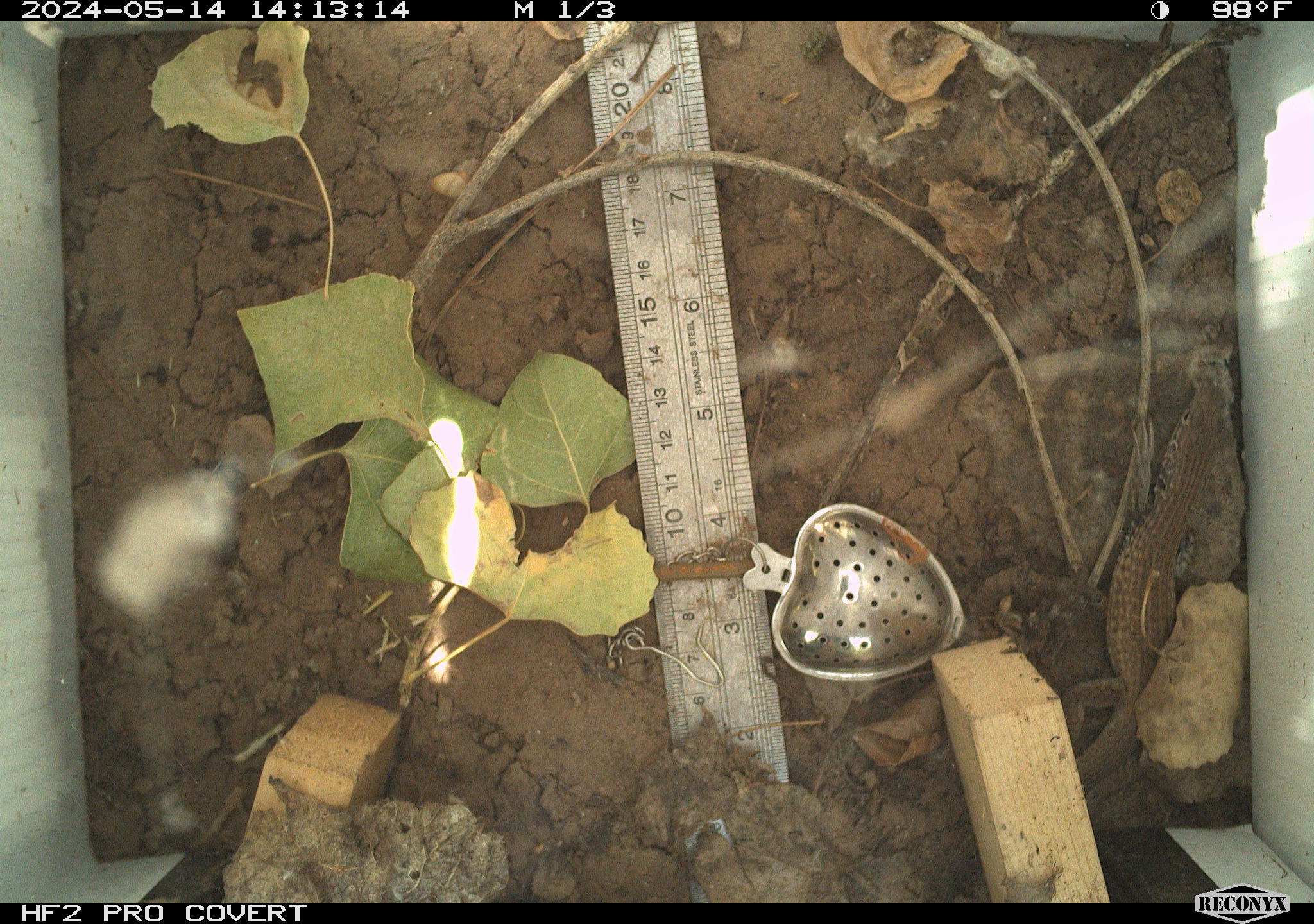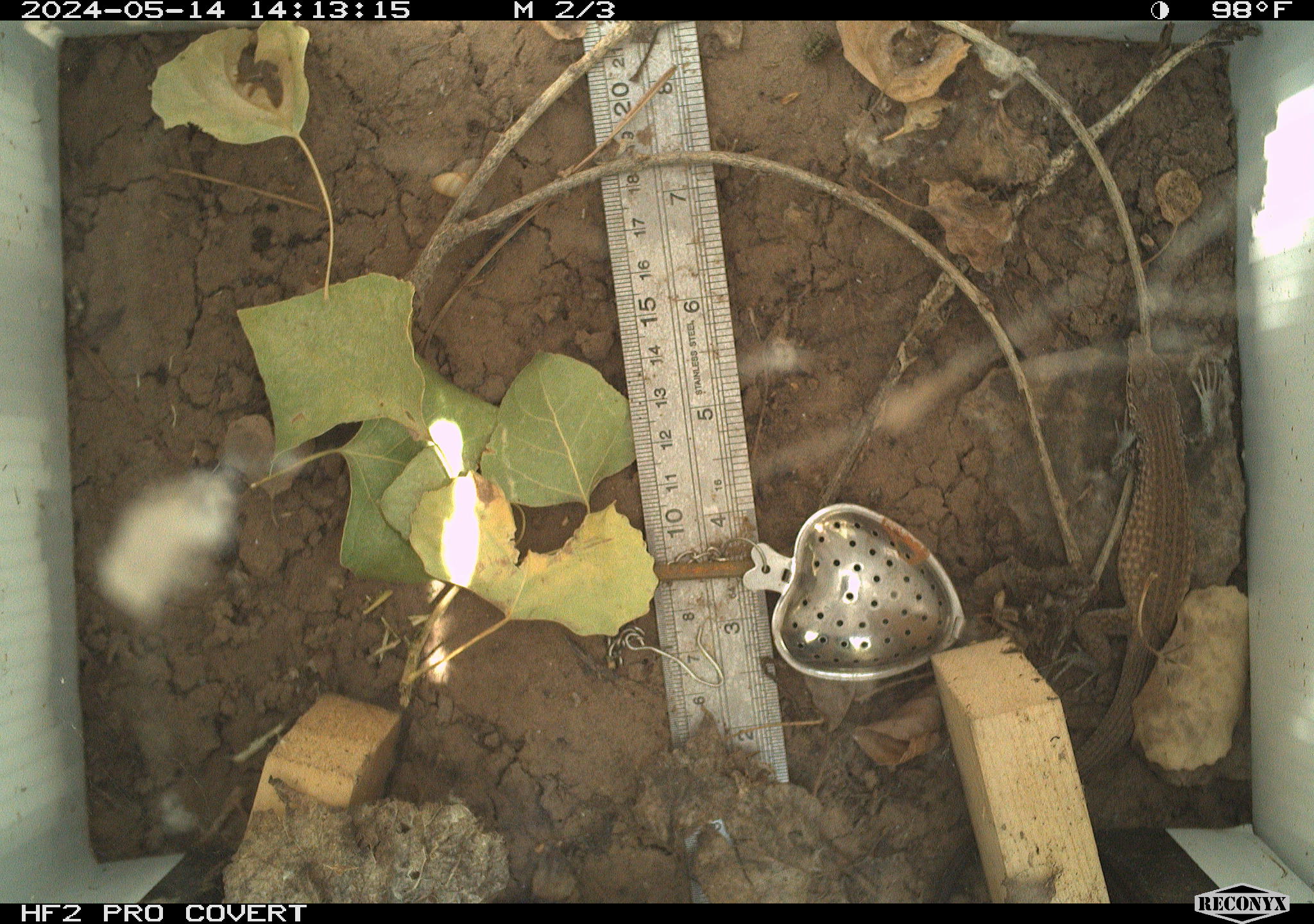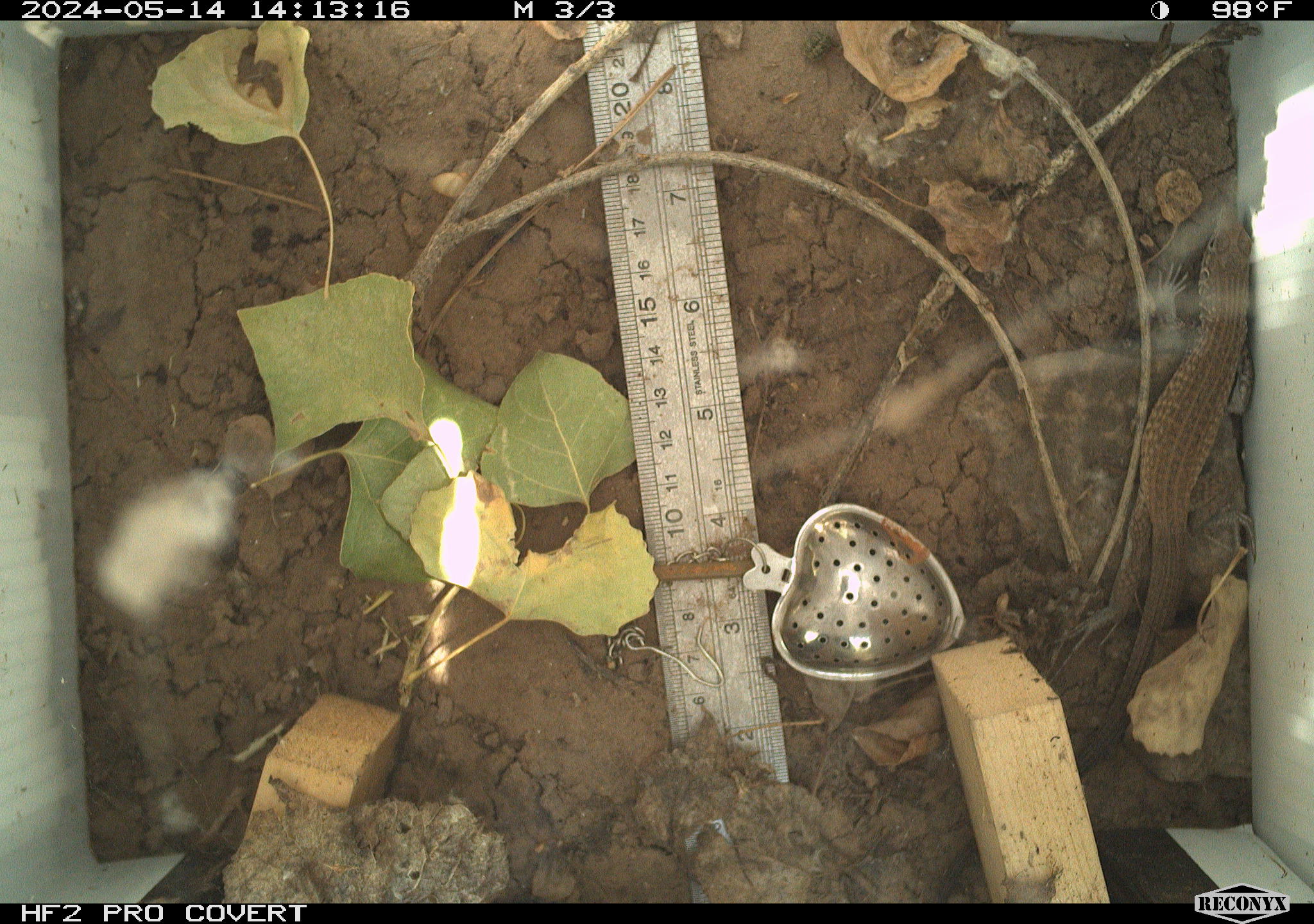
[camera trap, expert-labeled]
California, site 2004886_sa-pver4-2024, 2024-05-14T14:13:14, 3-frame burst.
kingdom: Animalia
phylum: Chordata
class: Reptilia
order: Squamata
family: Teiidae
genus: Aspidoscelis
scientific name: Aspidoscelis tigris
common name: western whiptail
Western whiptail (Aspidoscelis tigris).